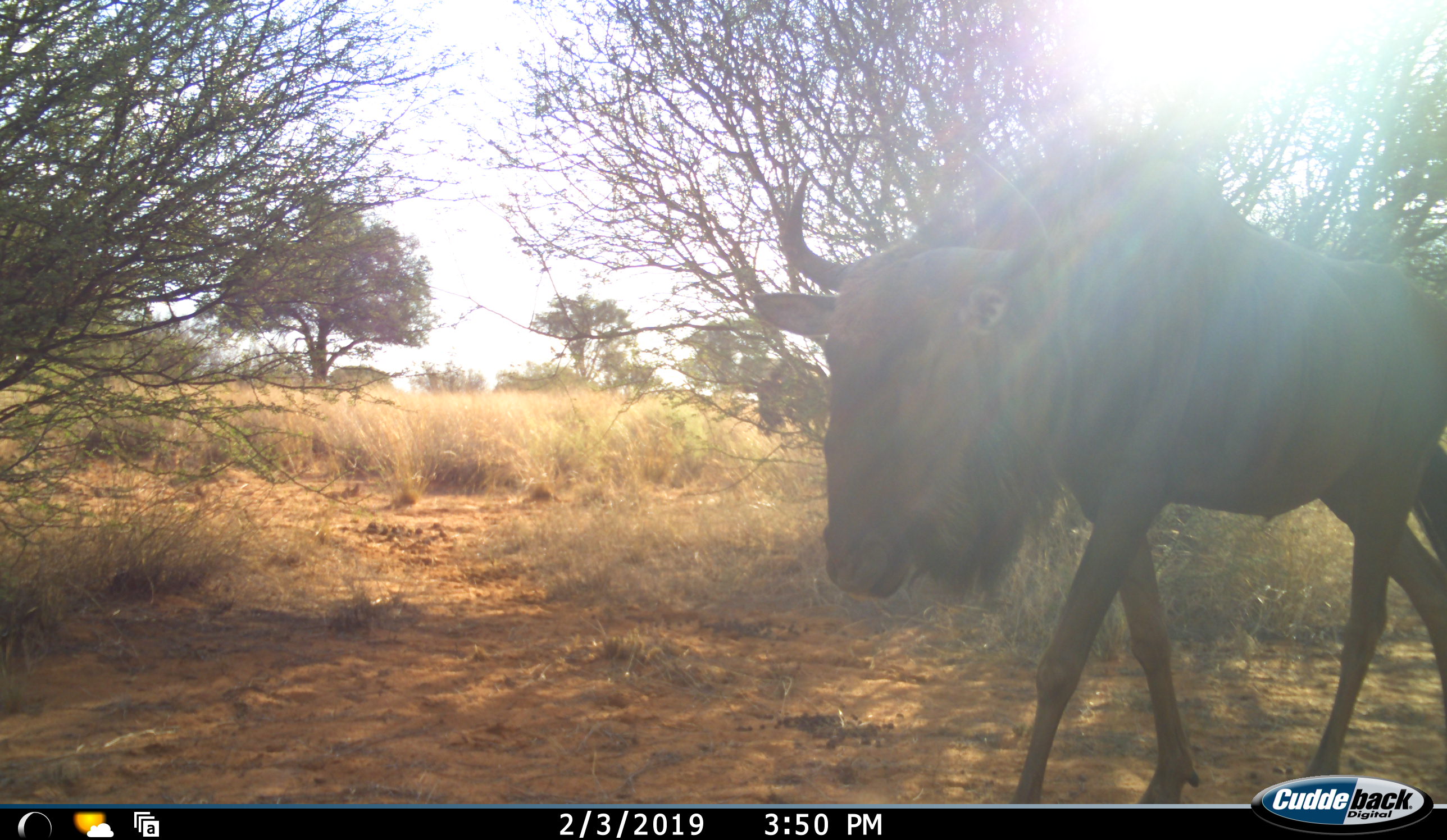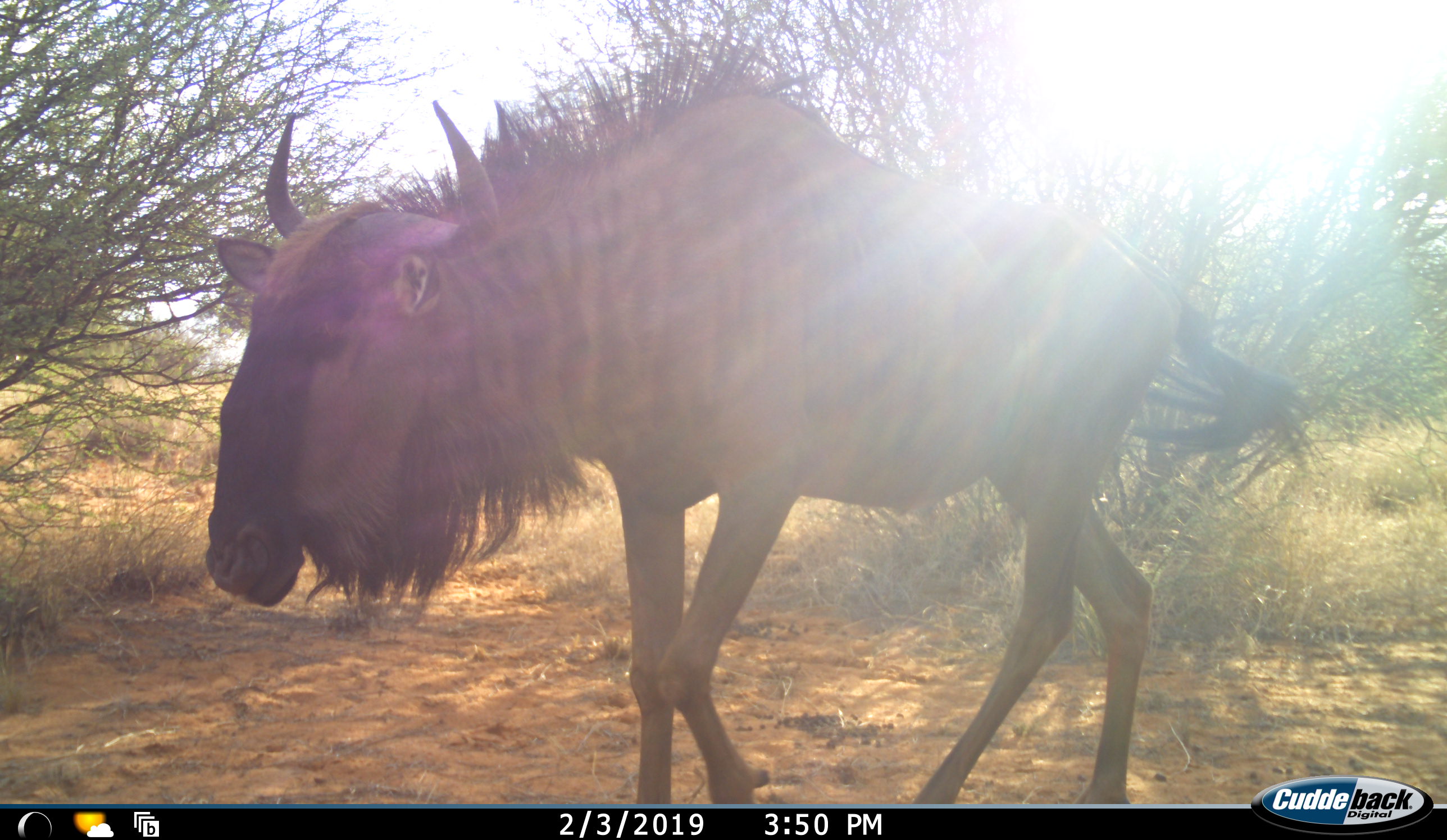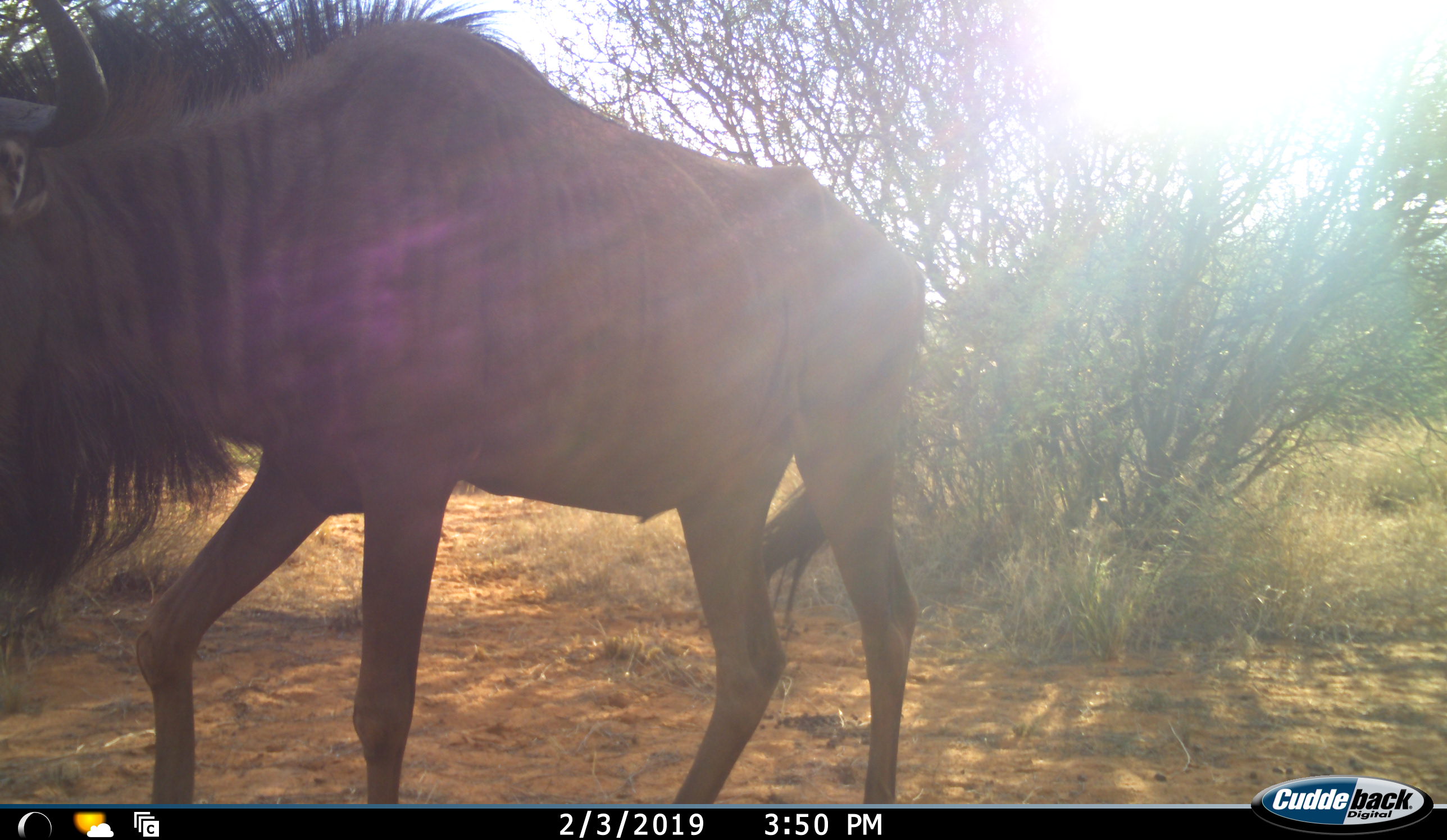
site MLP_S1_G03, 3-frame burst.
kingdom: Animalia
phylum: Chordata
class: Mammalia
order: Artiodactyla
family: Bovidae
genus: Connochaetes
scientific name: Connochaetes taurinus taurinus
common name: blue wildebeest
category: wildebeestblue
Wildebeestblue (blue wildebeest) (Connochaetes taurinus taurinus), count 1. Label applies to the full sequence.